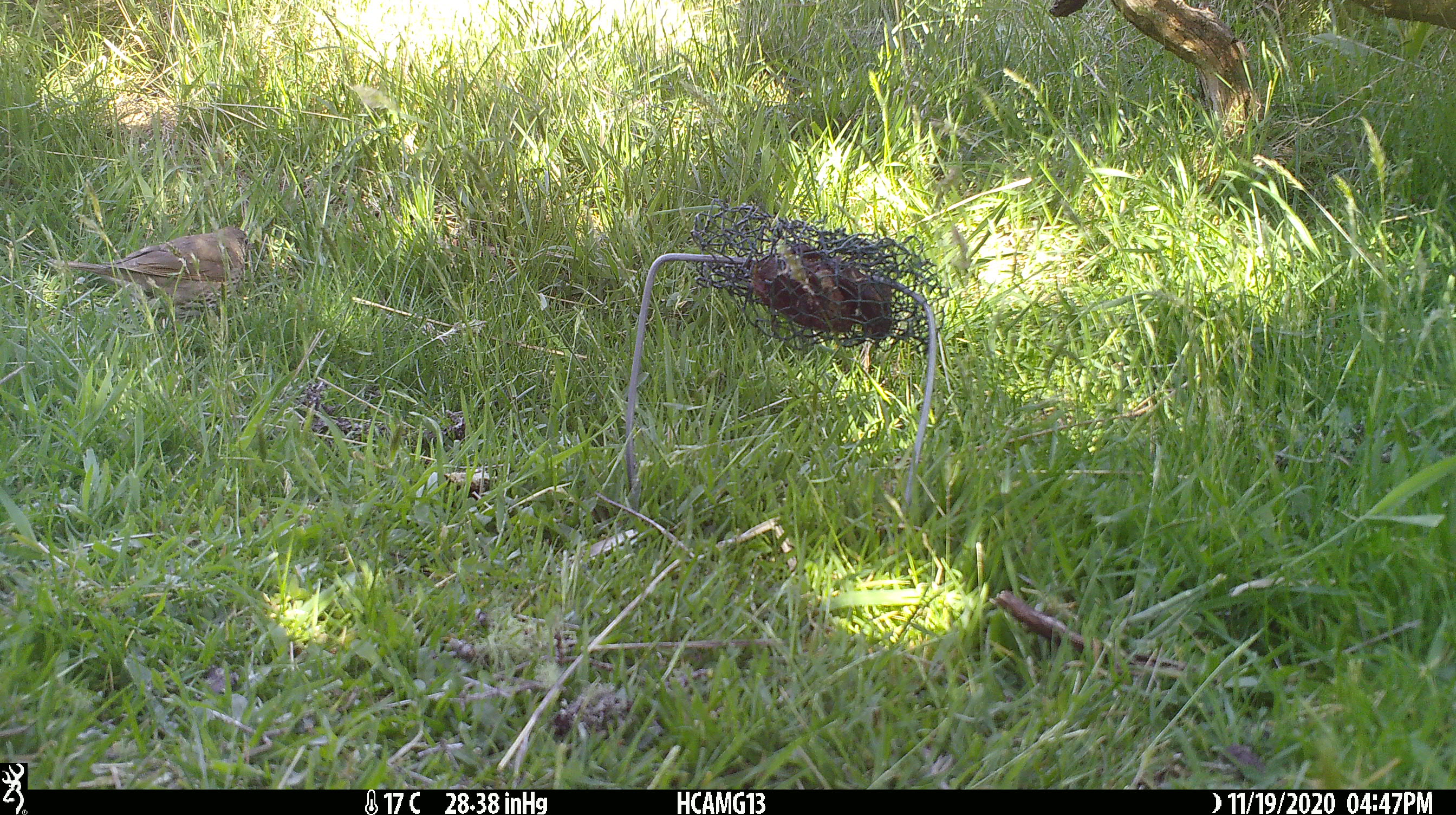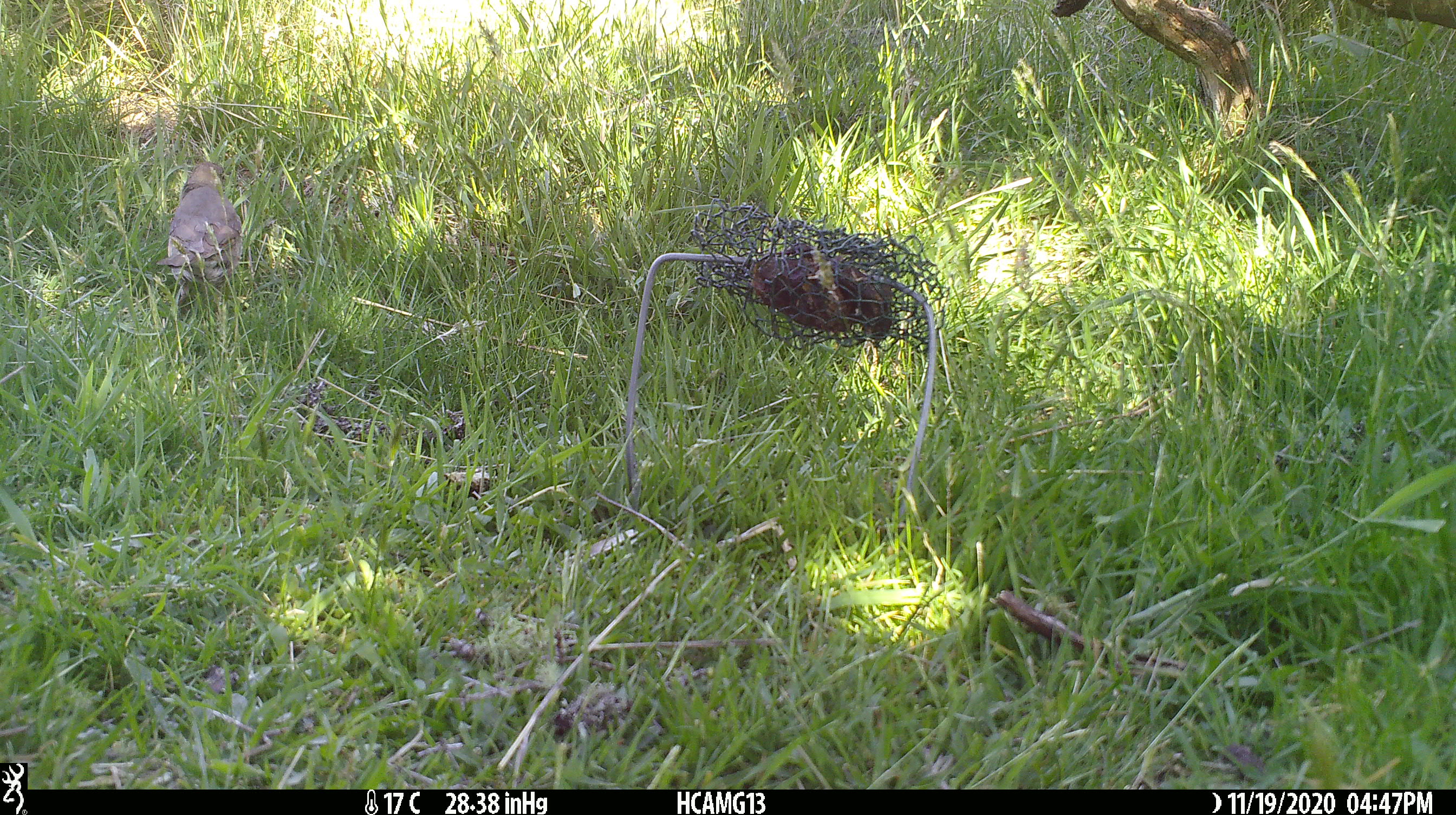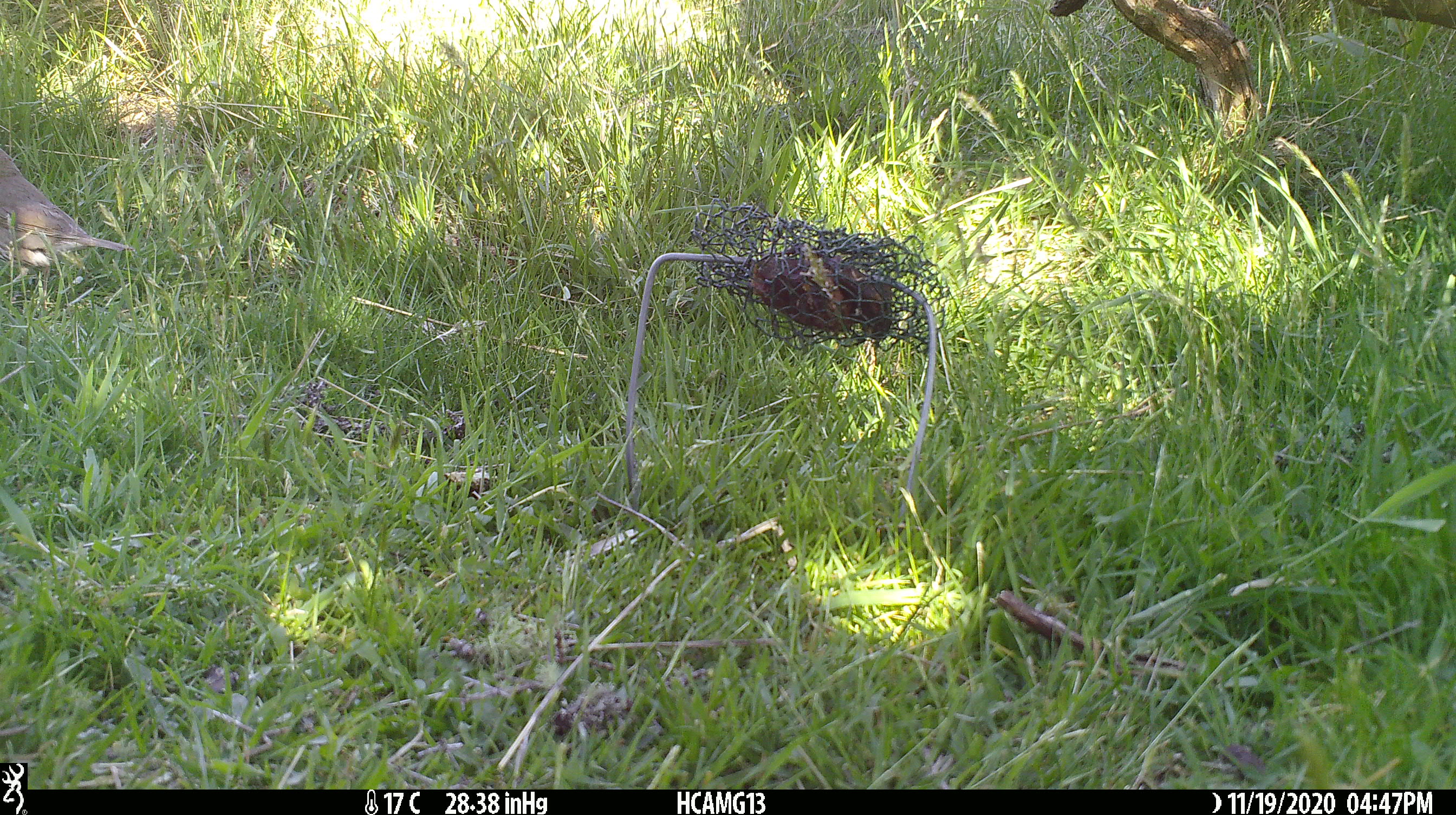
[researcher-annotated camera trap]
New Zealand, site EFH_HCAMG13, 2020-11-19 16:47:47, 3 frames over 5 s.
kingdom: Animalia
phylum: Chordata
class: Aves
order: Passeriformes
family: Turdidae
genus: Turdus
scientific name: Turdus philomelos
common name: song thrush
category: thrush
Thrush (song thrush) (Turdus philomelos).